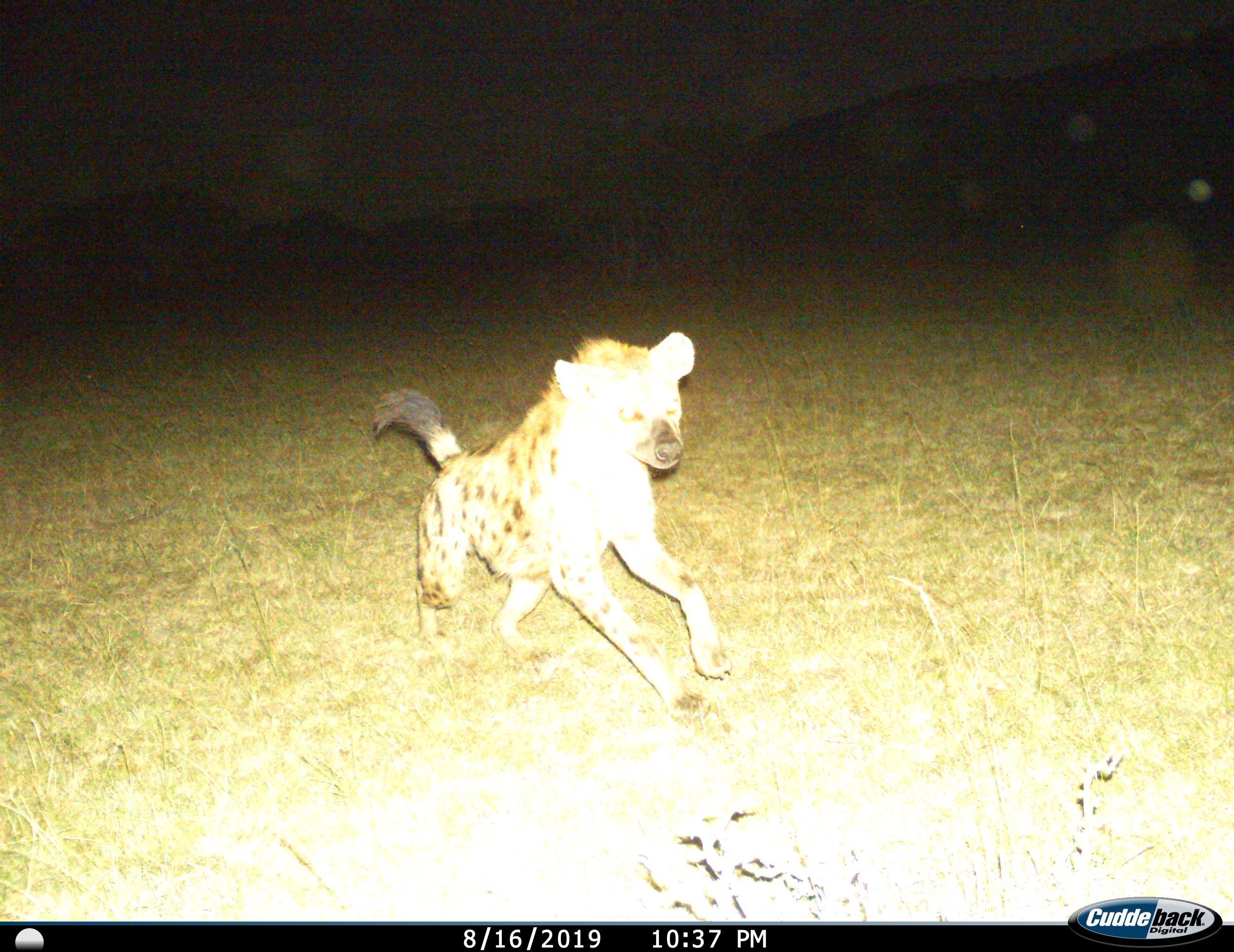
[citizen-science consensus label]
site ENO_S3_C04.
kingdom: Animalia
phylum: Chordata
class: Mammalia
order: Carnivora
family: Hyaenidae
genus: Crocuta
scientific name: Crocuta crocuta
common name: spotted hyena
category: hyenaspotted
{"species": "hyenaspotted (spotted hyena) (Crocuta crocuta)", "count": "1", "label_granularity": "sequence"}